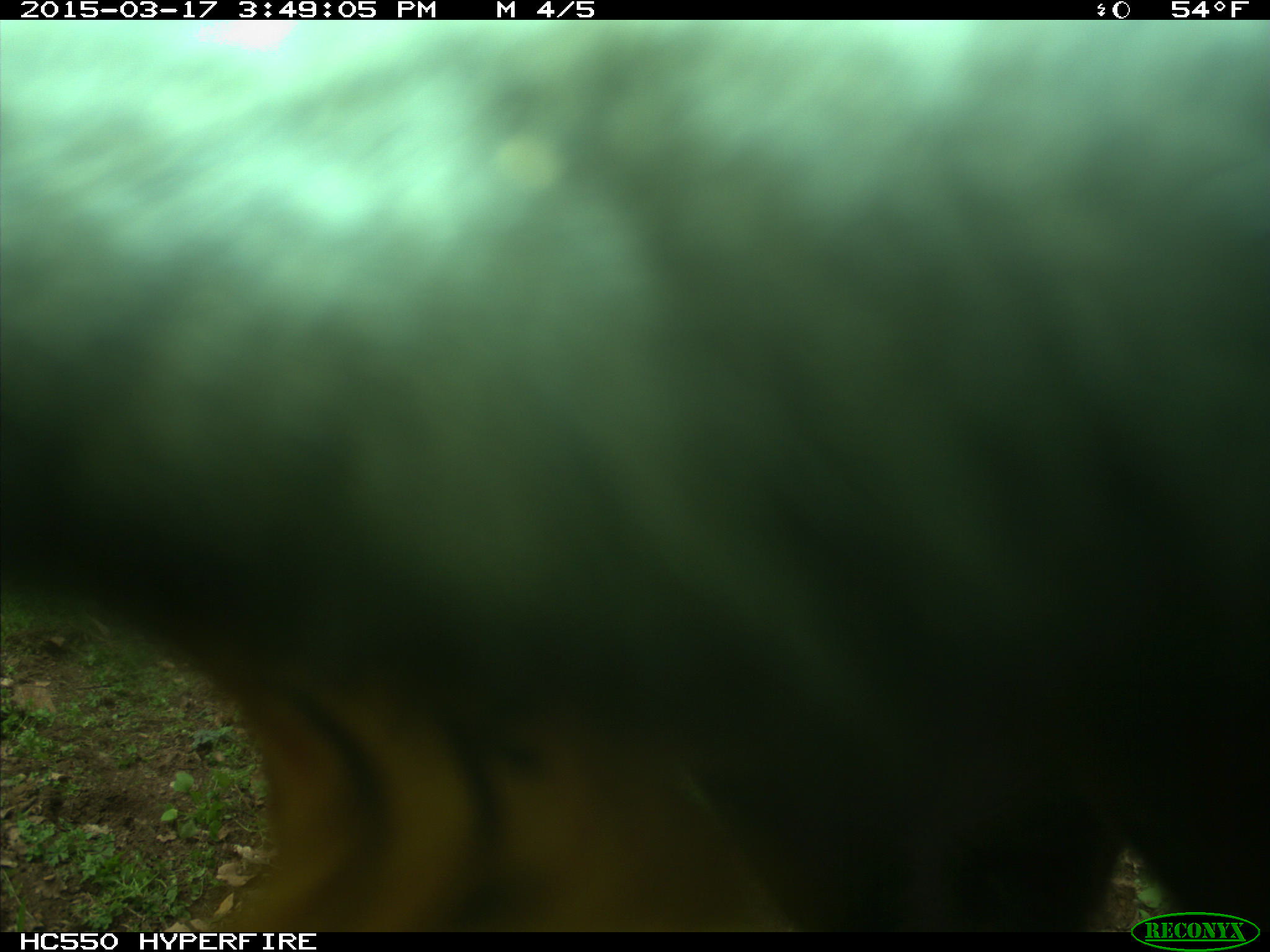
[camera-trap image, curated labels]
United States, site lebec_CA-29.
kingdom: Animalia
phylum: Chordata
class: Mammalia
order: Artiodactyla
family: Bovidae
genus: Bos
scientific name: Bos taurus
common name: domestic cow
Bos taurus (domestic cow).